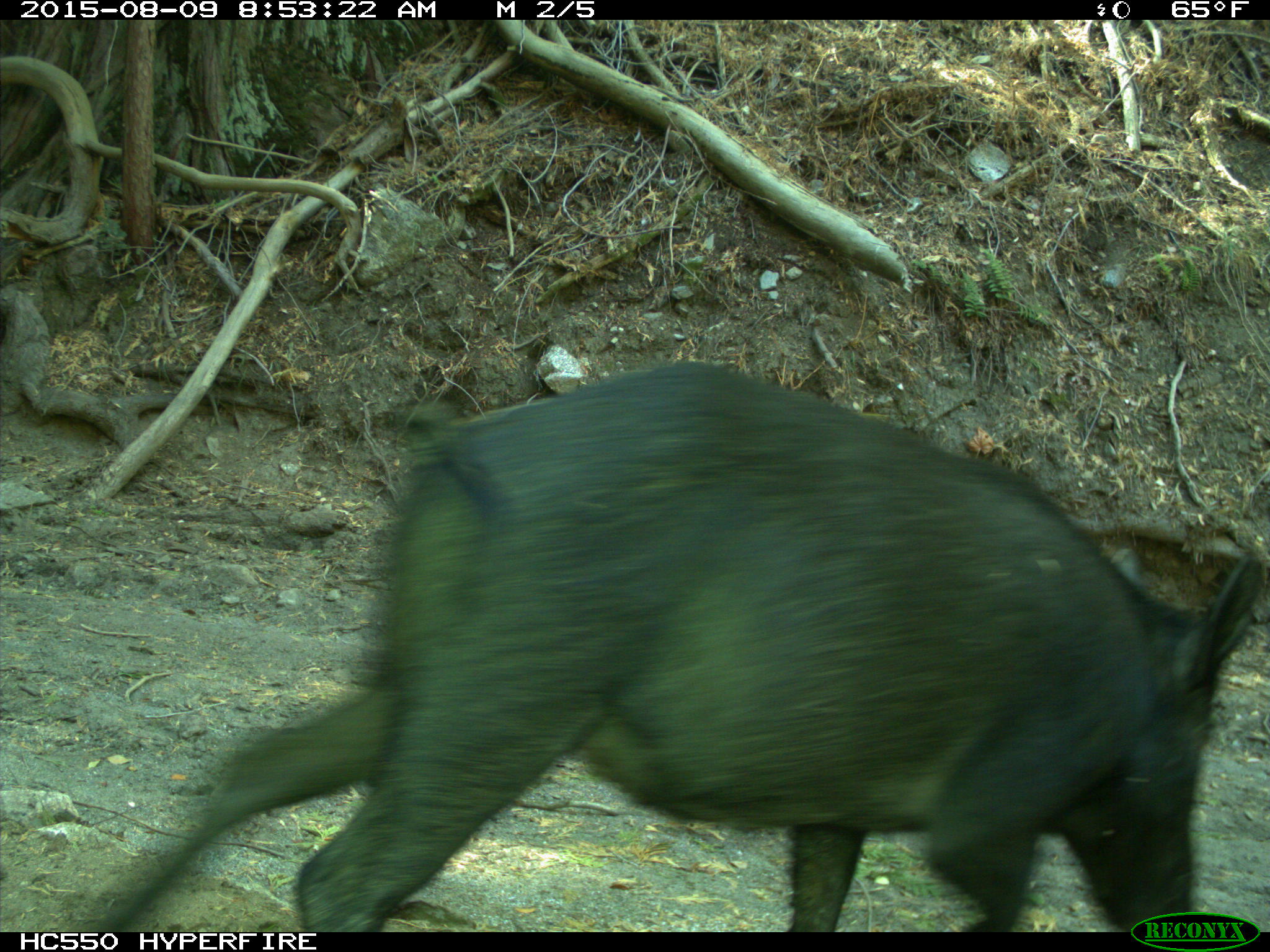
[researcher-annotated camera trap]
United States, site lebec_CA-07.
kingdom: Animalia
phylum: Chordata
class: Mammalia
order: Artiodactyla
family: Suidae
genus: Sus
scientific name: Sus scrofa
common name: wild boar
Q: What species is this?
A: Sus scrofa (wild boar).